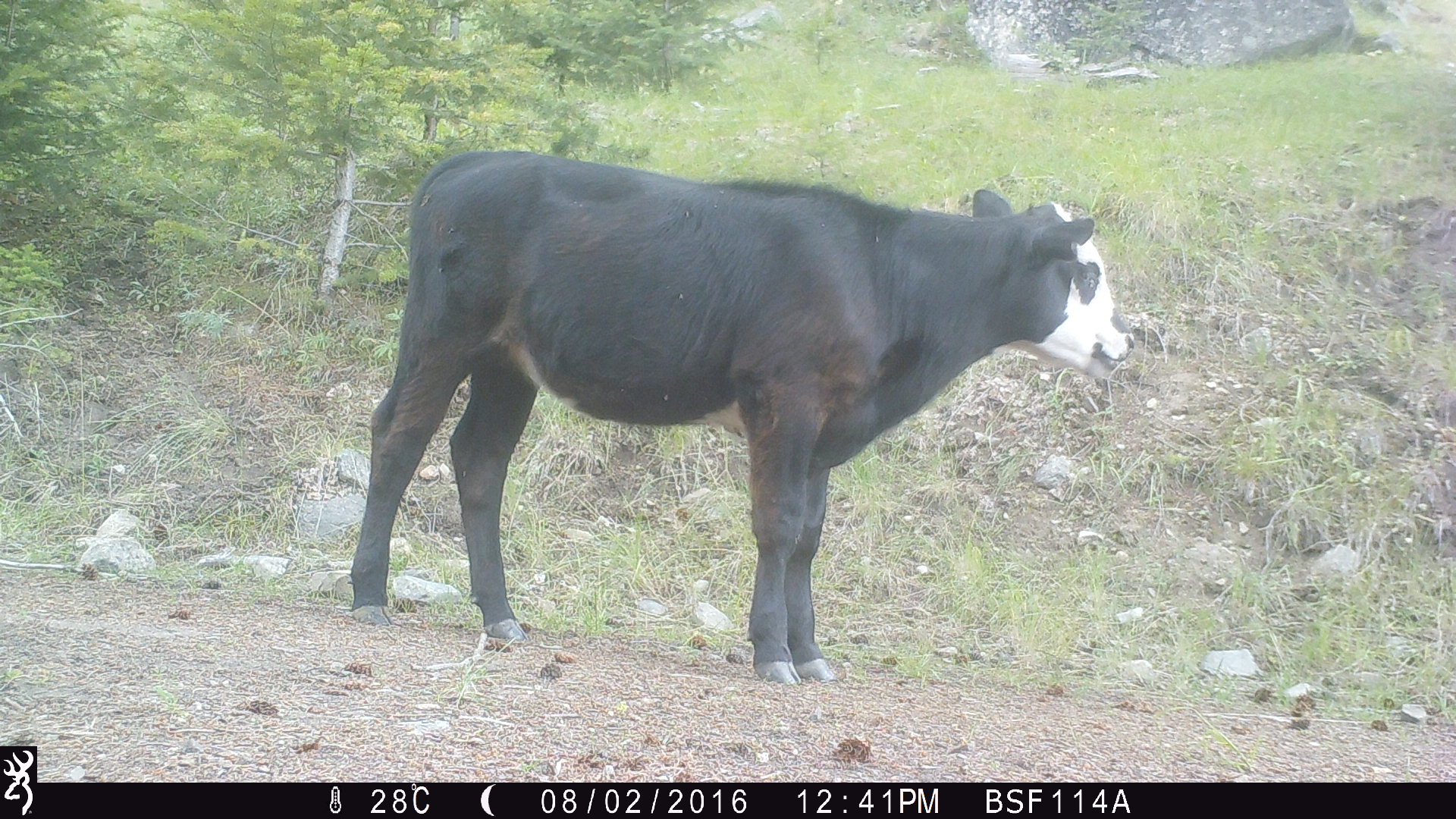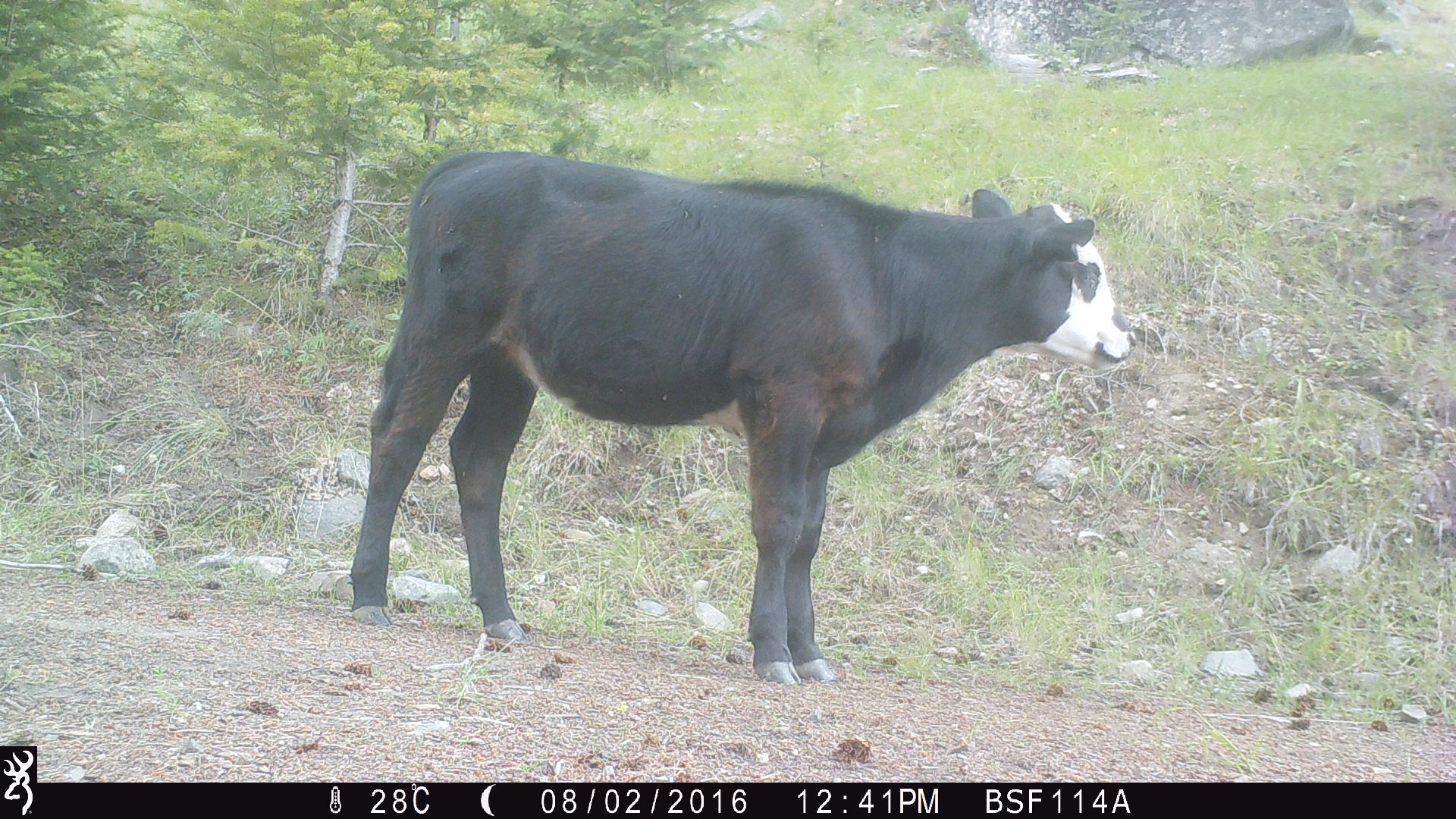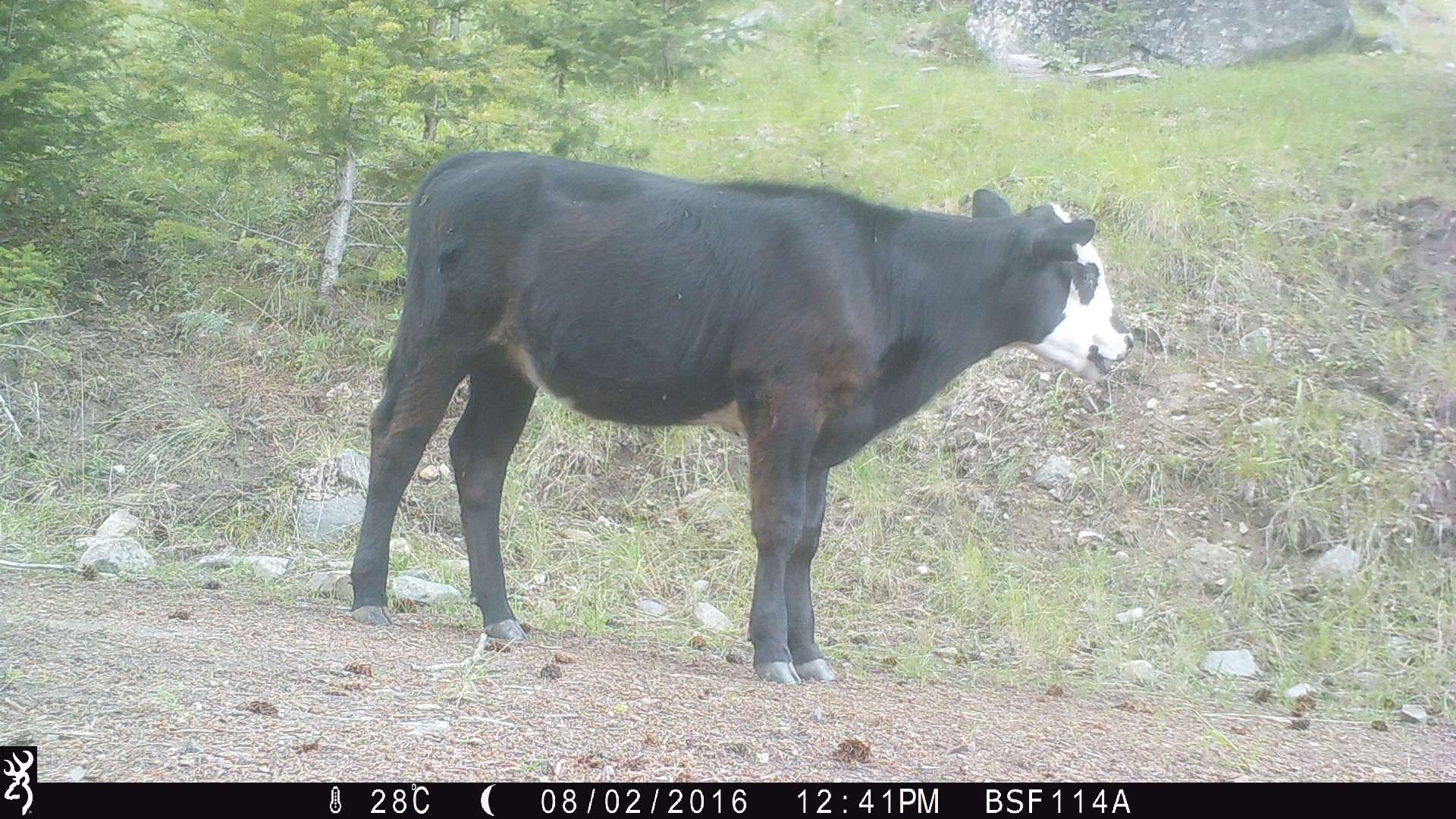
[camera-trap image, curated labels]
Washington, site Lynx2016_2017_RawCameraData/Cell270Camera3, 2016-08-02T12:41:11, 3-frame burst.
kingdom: Animalia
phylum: Chordata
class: Mammalia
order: Artiodactyla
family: Bovidae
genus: Bos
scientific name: Bos taurus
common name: domestic cattle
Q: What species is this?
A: Domestic cattle (Bos taurus).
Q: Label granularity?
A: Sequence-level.